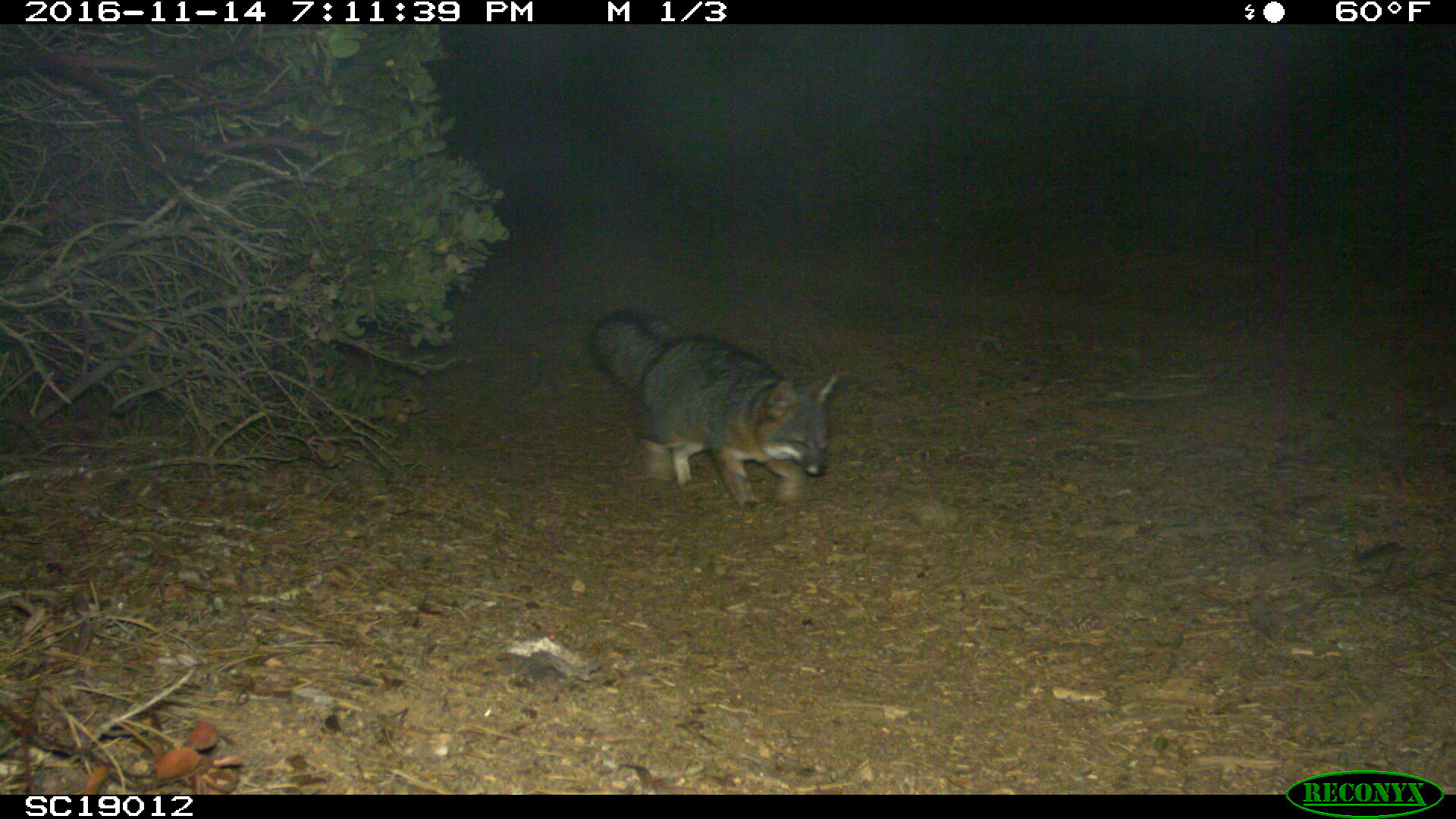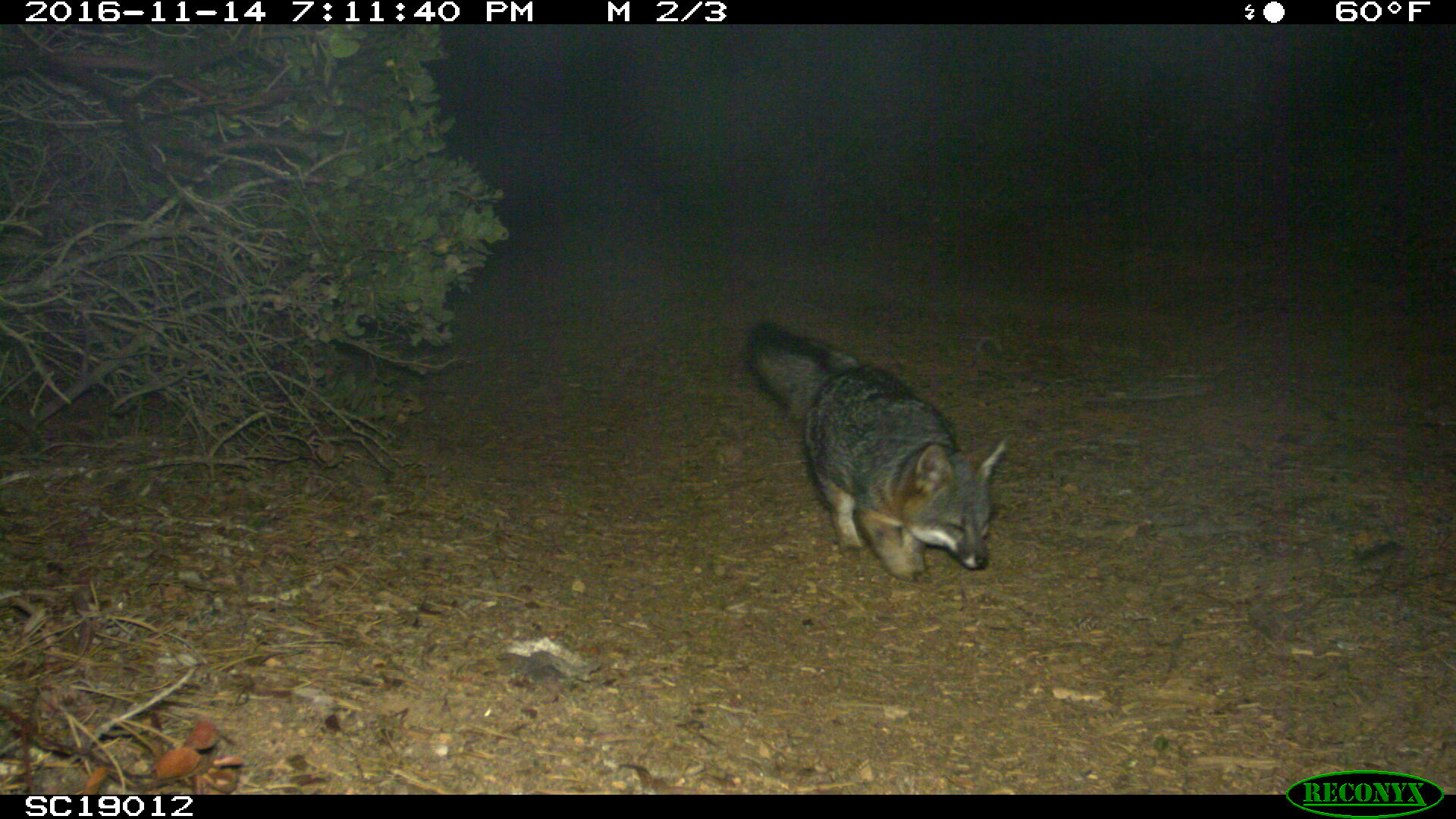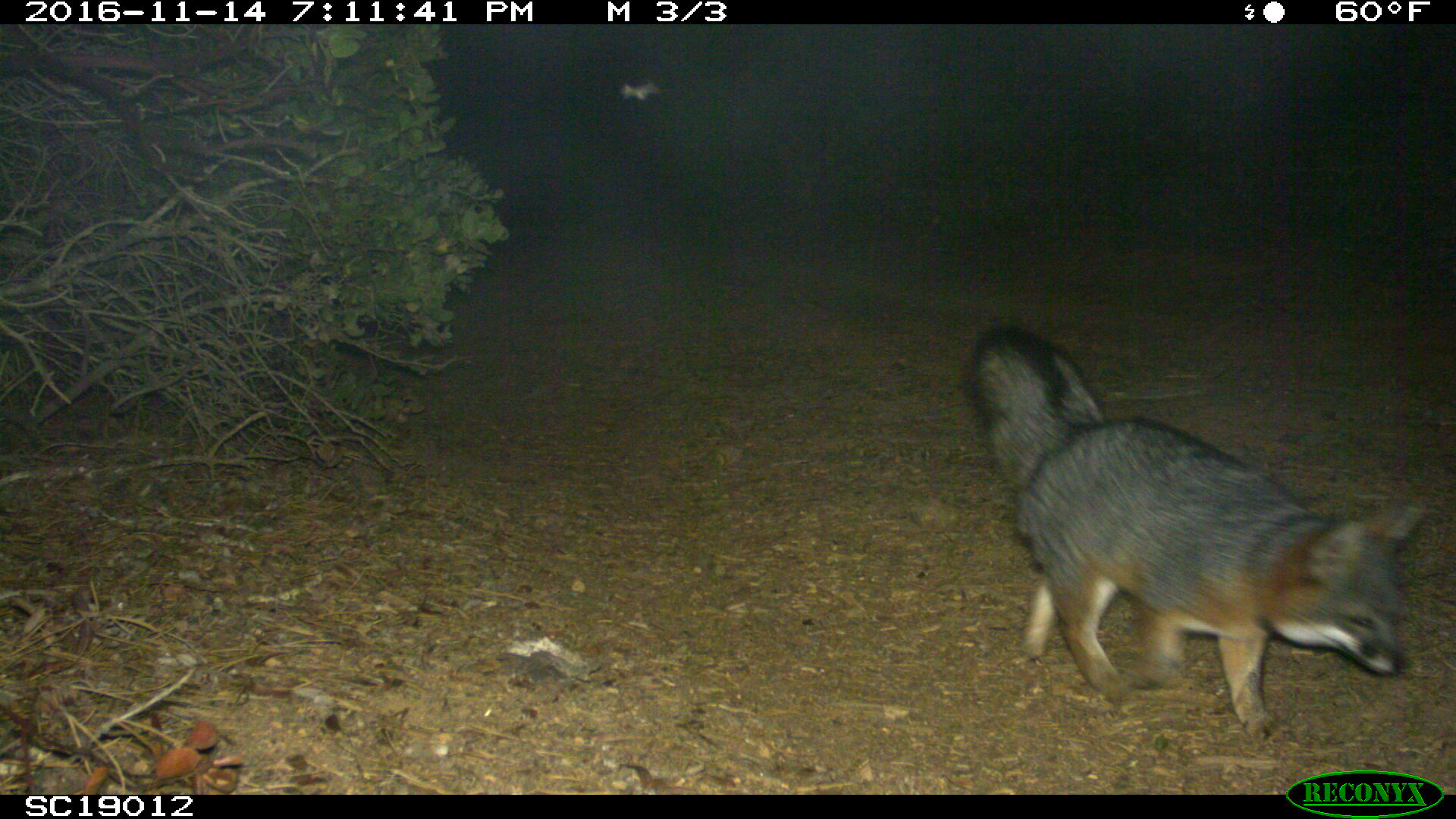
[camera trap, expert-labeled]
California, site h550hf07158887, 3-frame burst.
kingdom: Animalia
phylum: Chordata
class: Mammalia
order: Carnivora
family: Canidae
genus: Urocyon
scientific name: Urocyon littoralis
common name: island fox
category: fox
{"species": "fox (island fox) (Urocyon littoralis)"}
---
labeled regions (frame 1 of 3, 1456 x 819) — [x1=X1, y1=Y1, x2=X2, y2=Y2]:
fox: [x1=585, y1=309, x2=840, y2=512]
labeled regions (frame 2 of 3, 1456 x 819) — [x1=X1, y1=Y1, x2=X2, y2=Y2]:
fox: [x1=745, y1=321, x2=1012, y2=579]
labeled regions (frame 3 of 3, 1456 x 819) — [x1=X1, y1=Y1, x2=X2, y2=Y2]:
fox: [x1=971, y1=323, x2=1428, y2=742]